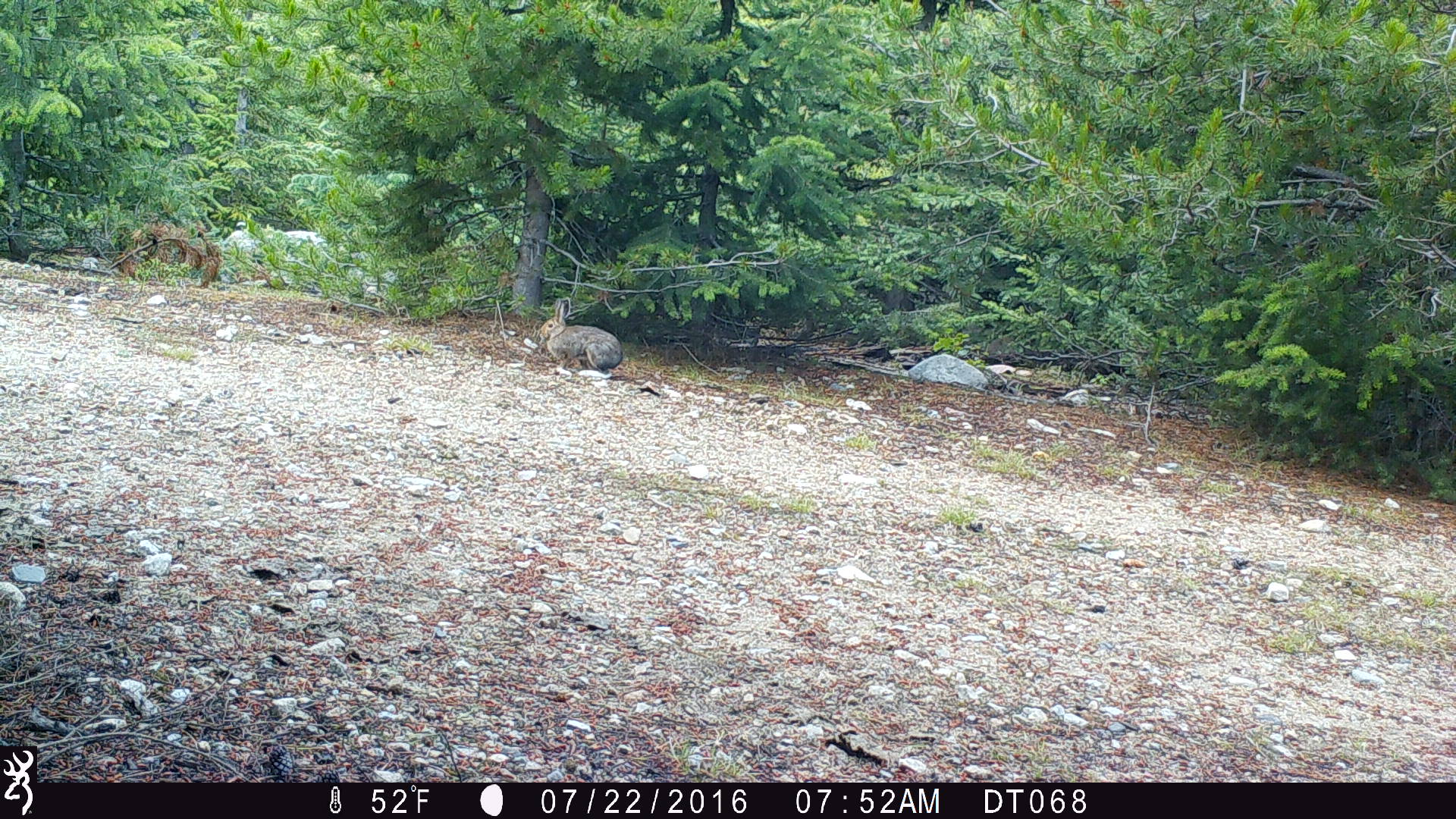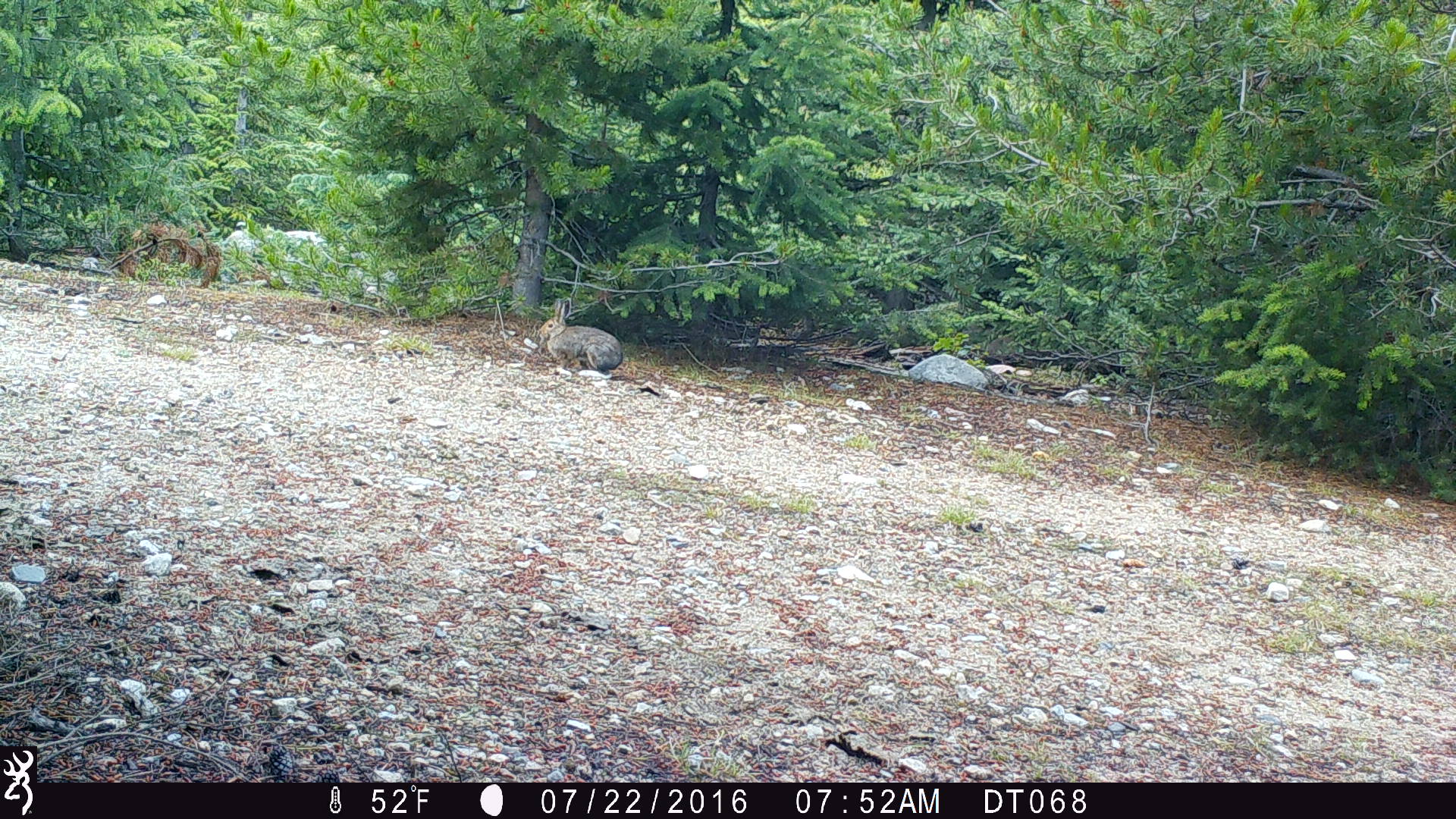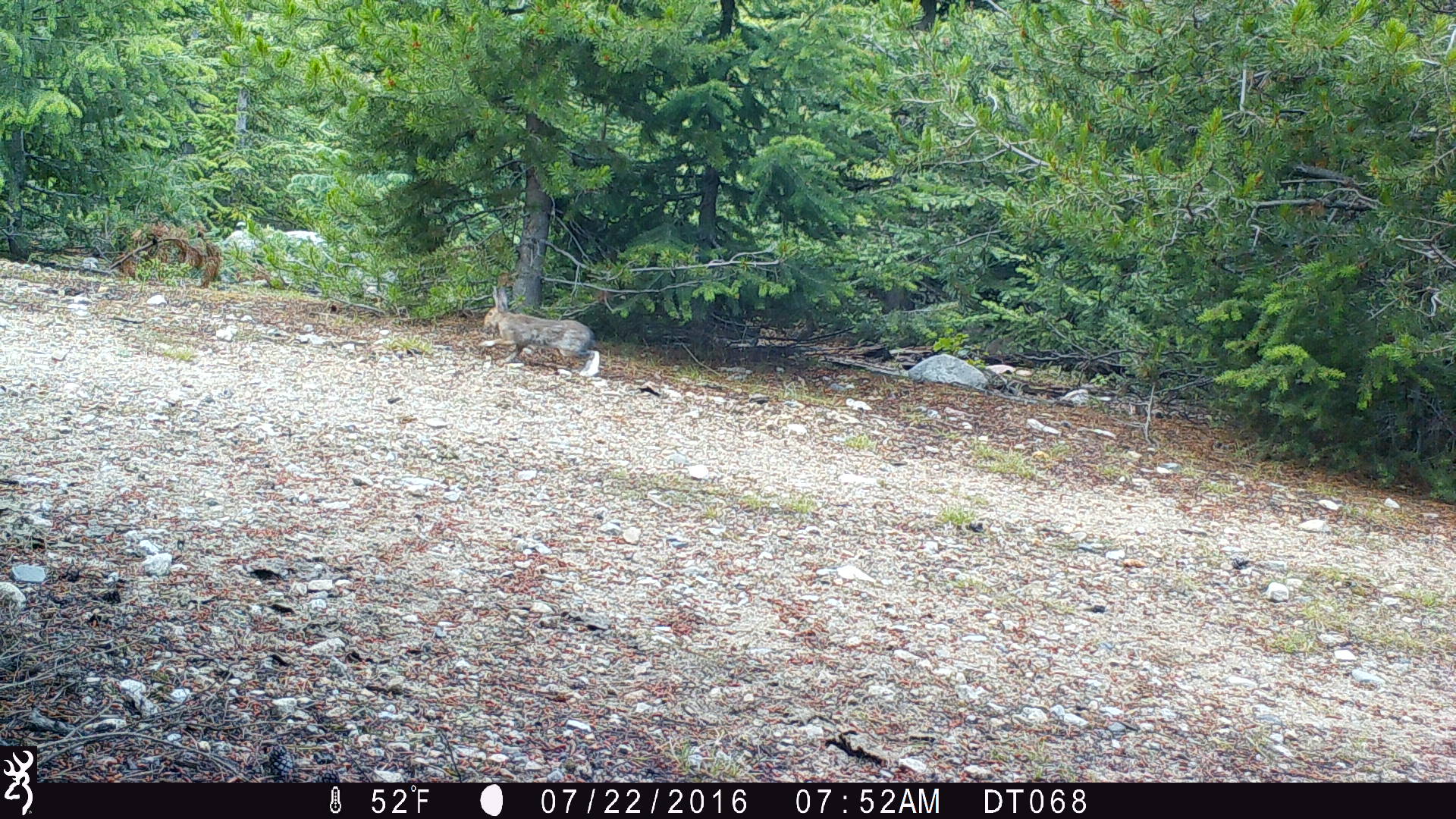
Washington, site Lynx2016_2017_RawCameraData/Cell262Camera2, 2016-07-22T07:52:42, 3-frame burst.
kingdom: Animalia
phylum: Chordata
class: Mammalia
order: Lagomorpha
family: Leporidae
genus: Lepus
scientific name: Lepus americanus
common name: snowshoe hare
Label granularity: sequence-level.